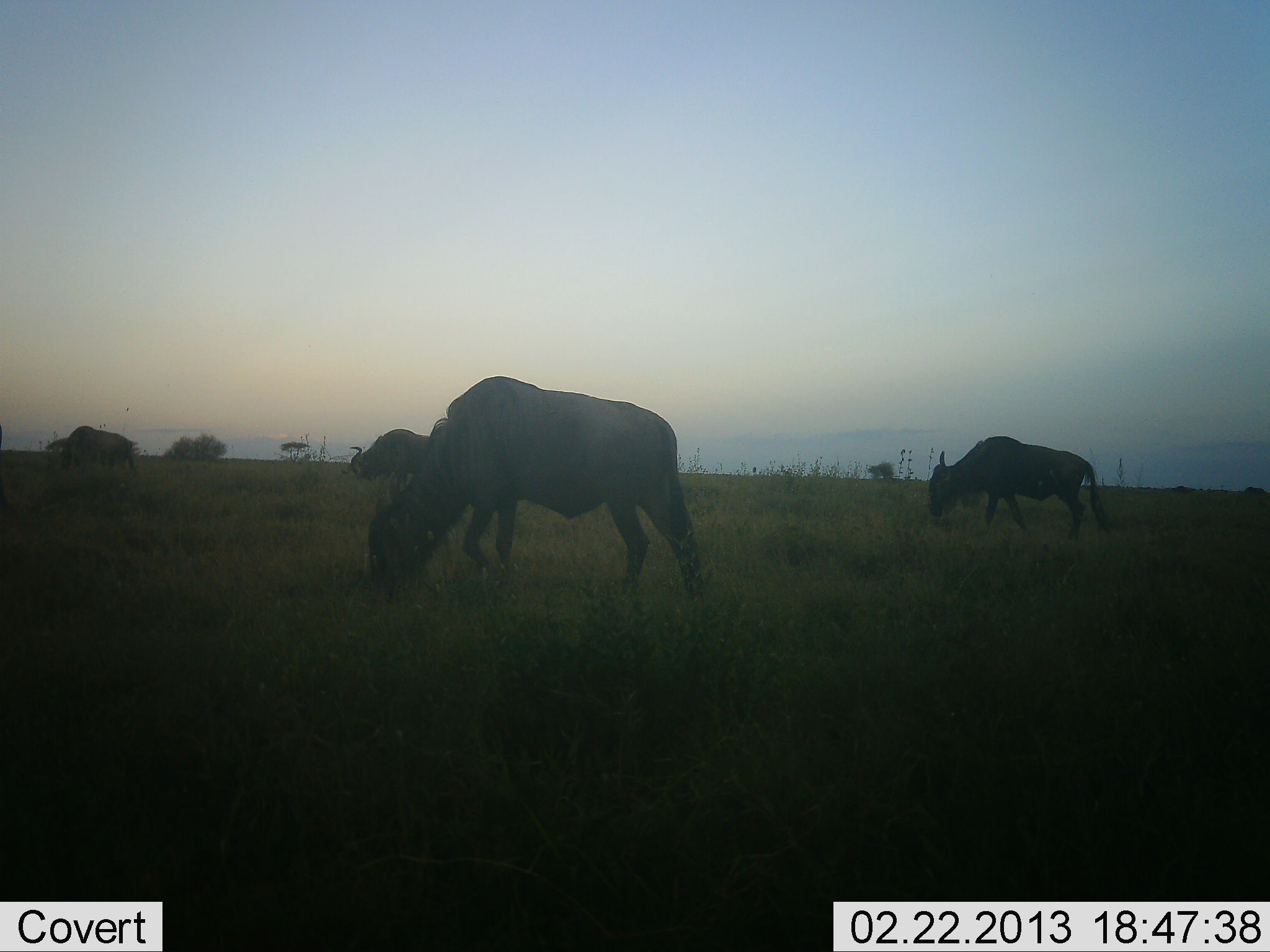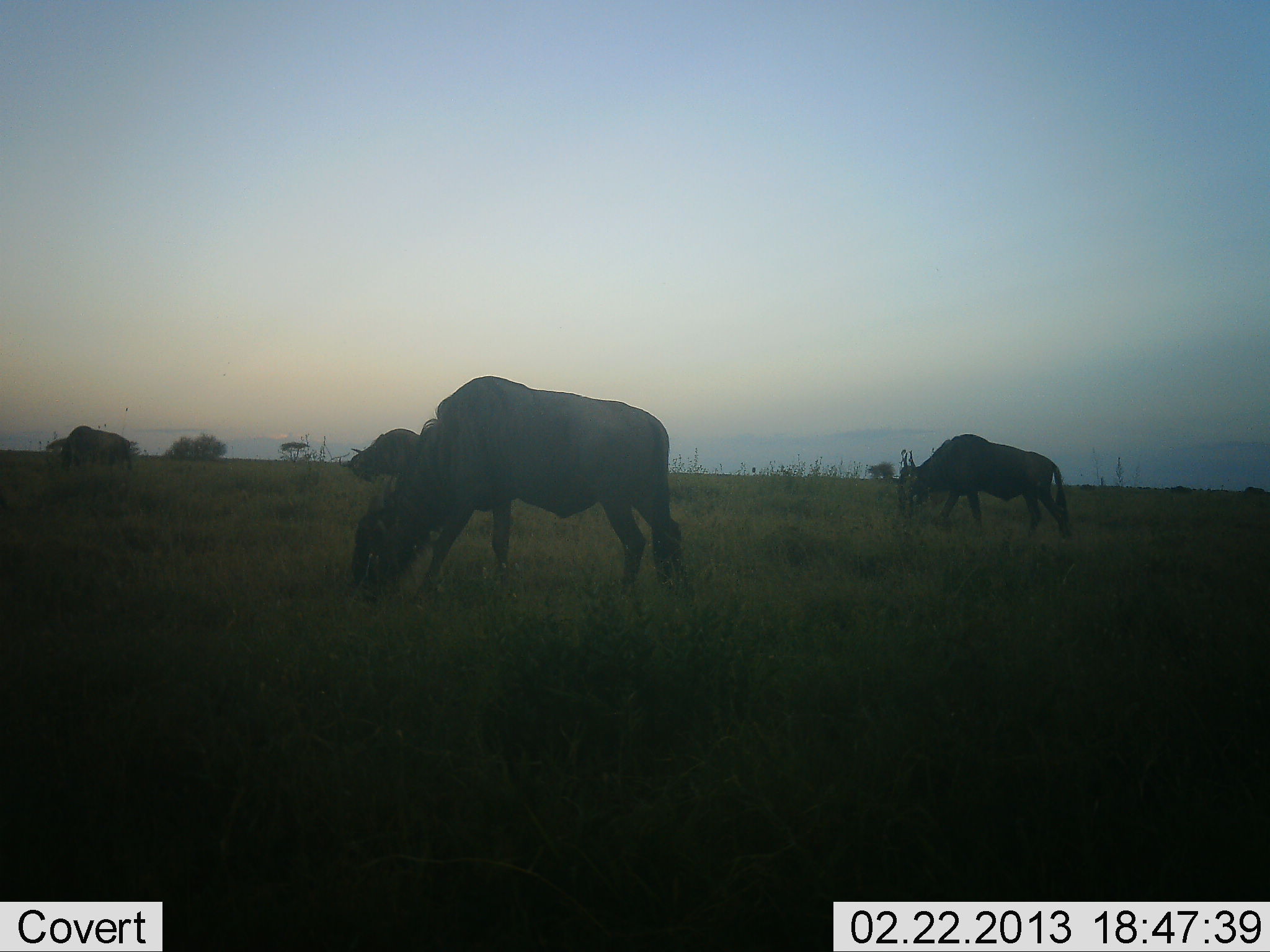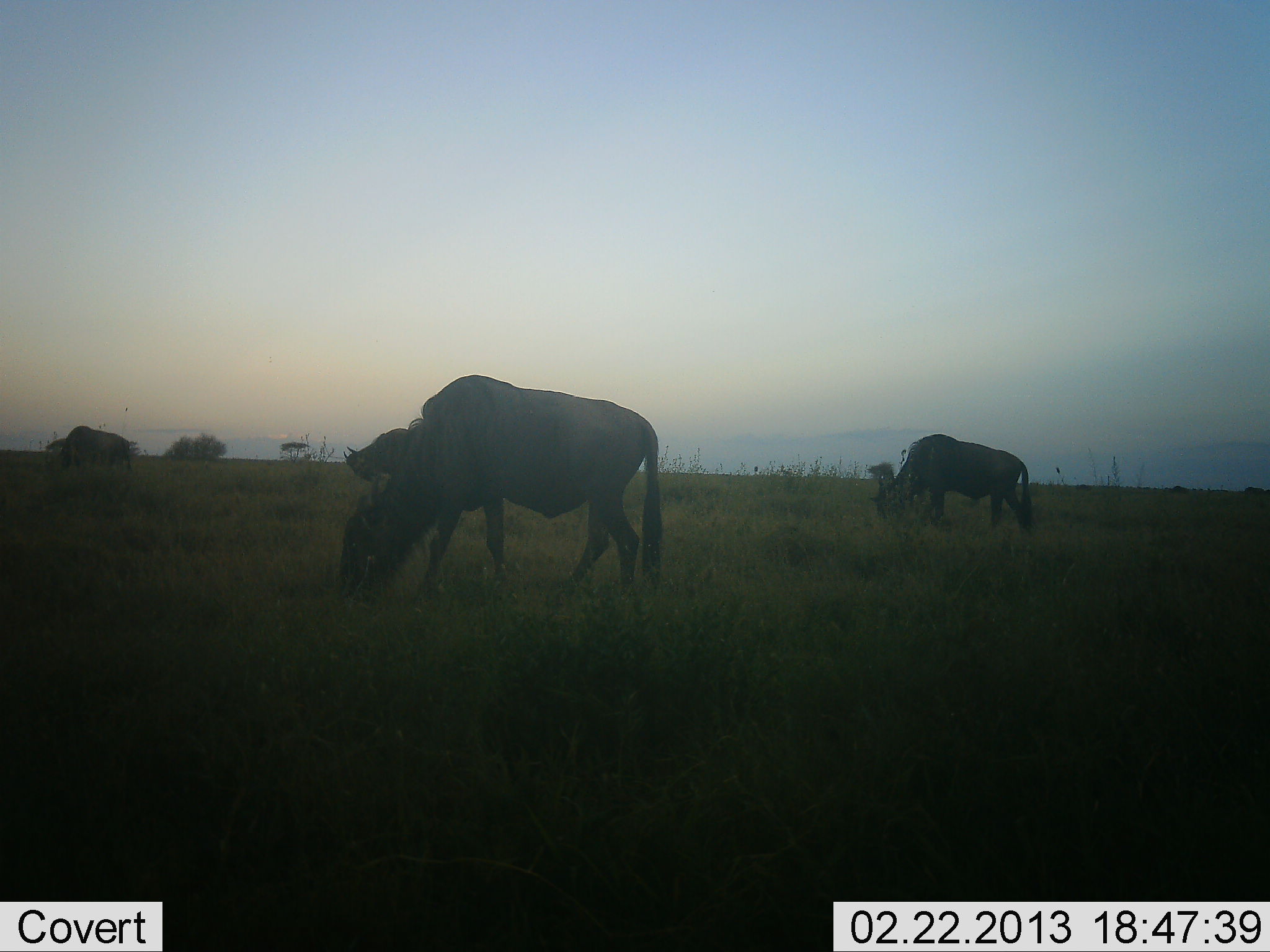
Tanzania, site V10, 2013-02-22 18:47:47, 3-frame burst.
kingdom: Animalia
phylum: Chordata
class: Mammalia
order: Artiodactyla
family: Bovidae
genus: Connochaetes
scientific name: Connochaetes taurinus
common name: blue wildebeest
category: wildebeest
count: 4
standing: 24%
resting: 0%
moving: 32%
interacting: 0%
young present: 0%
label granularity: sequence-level